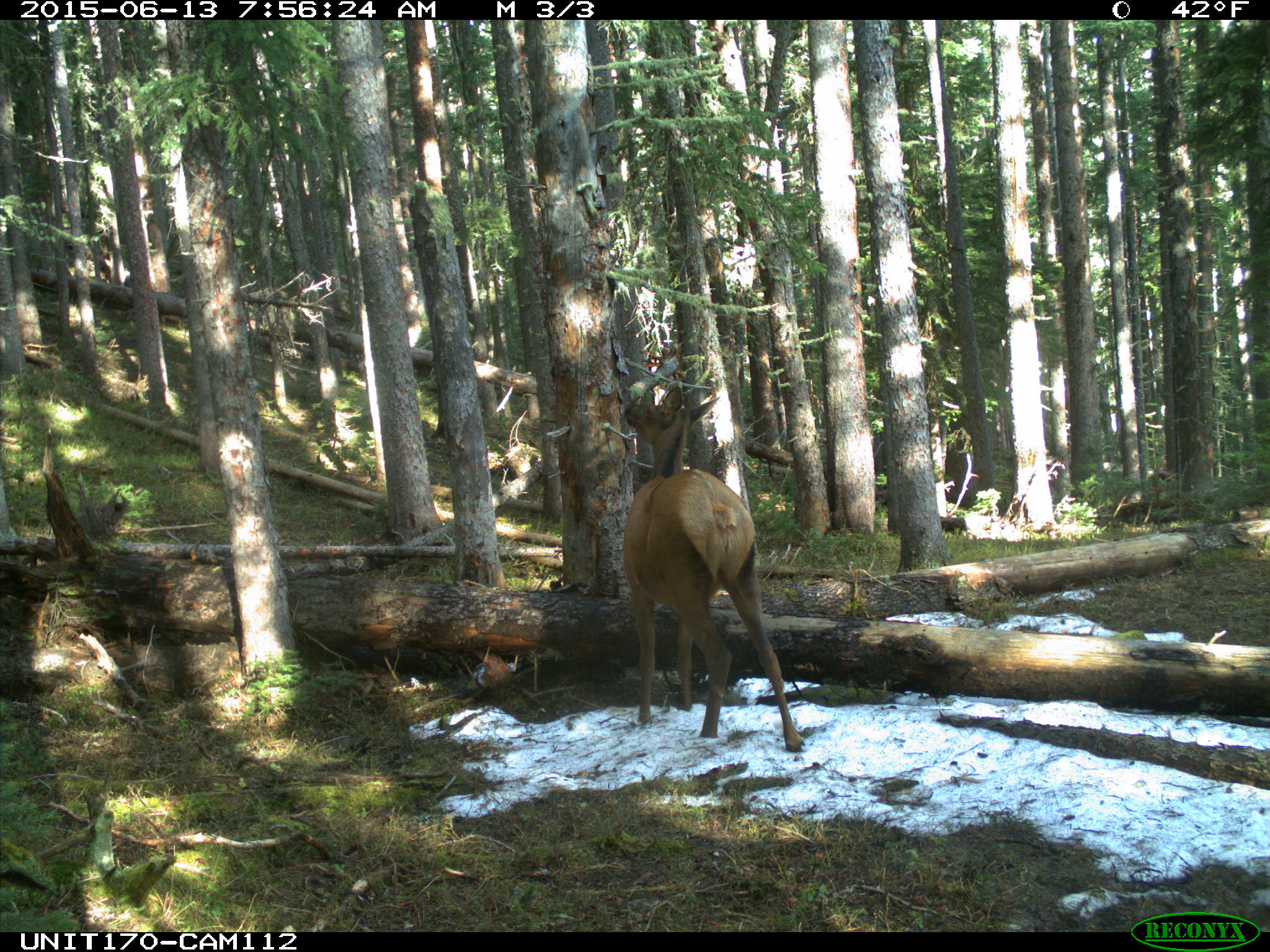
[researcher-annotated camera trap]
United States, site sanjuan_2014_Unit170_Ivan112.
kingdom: Animalia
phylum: Chordata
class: Mammalia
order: Artiodactyla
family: Cervidae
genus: Cervus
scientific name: Cervus elaphus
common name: red deer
Cervus elaphus (red deer).